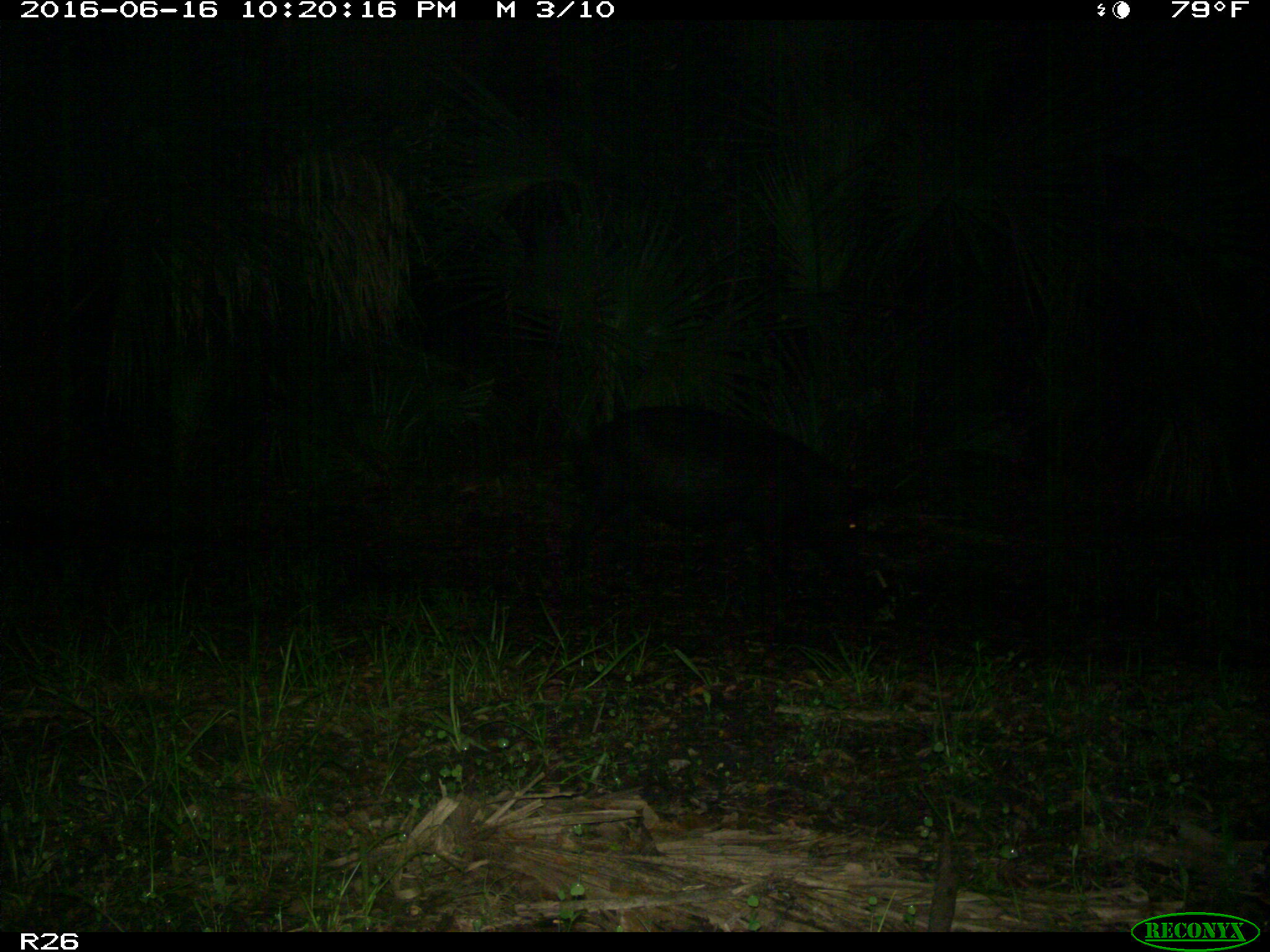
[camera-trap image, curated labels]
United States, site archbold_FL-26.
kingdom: Animalia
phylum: Chordata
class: Mammalia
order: Artiodactyla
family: Suidae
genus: Sus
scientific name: Sus scrofa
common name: wild boar